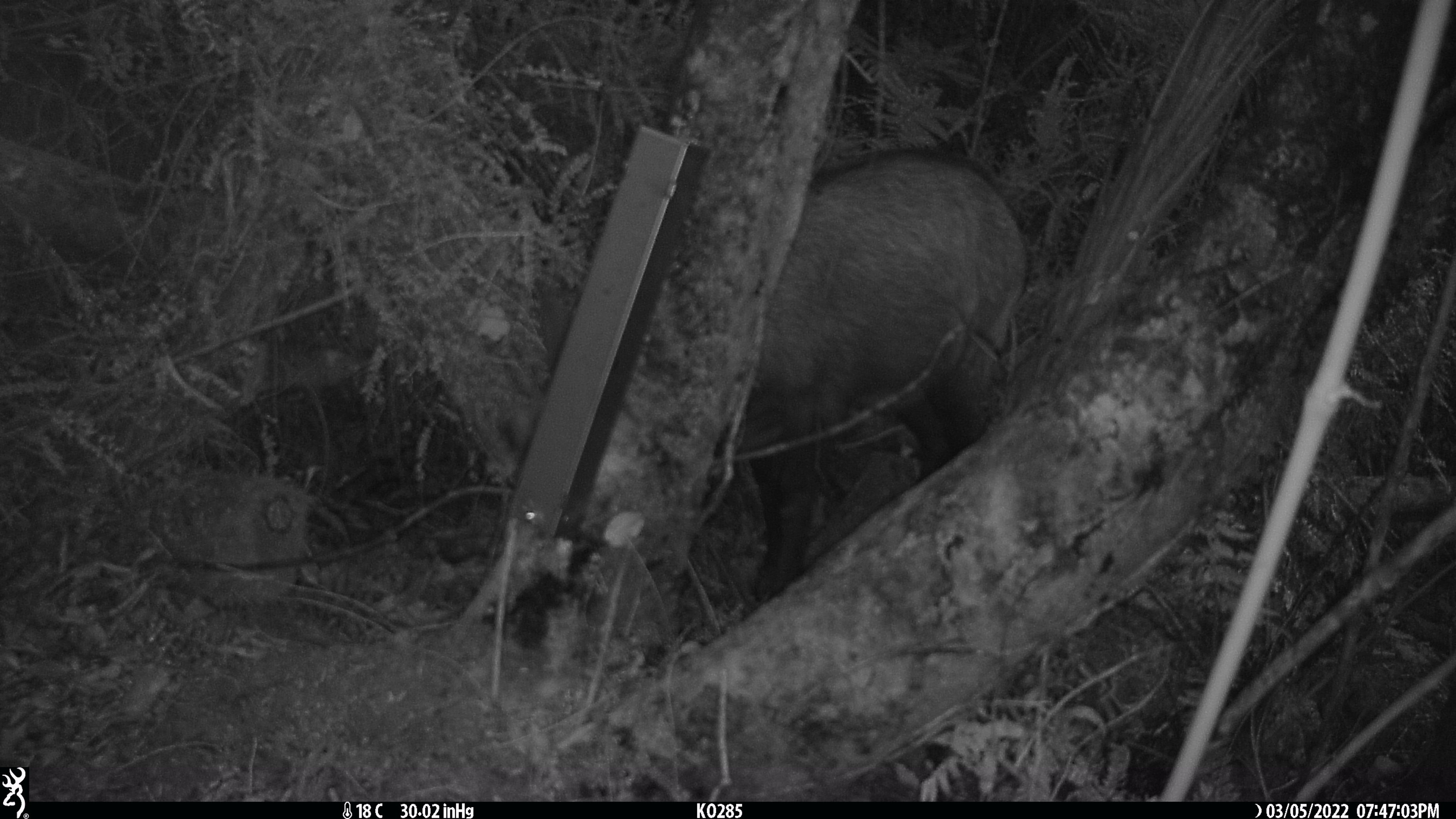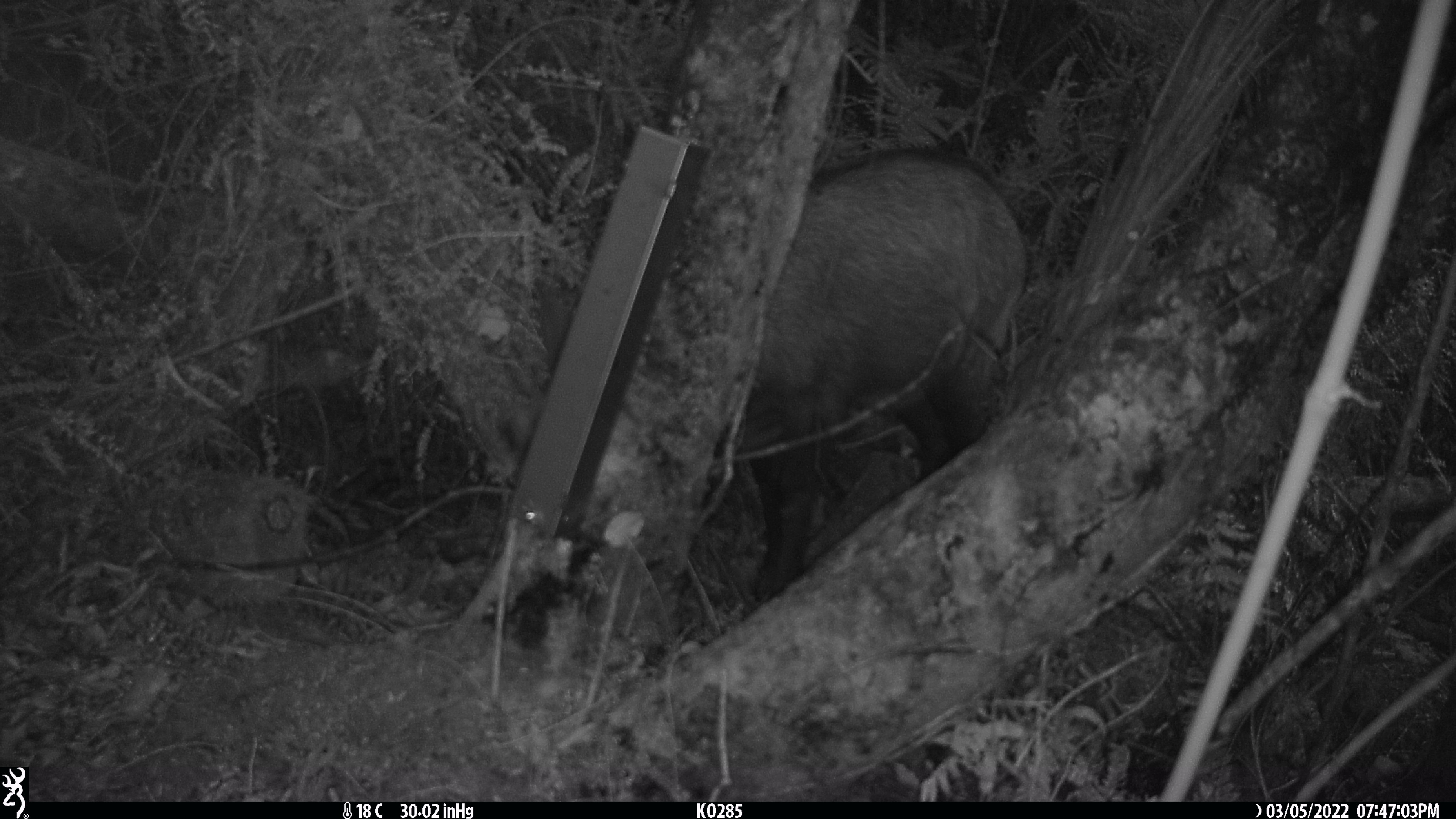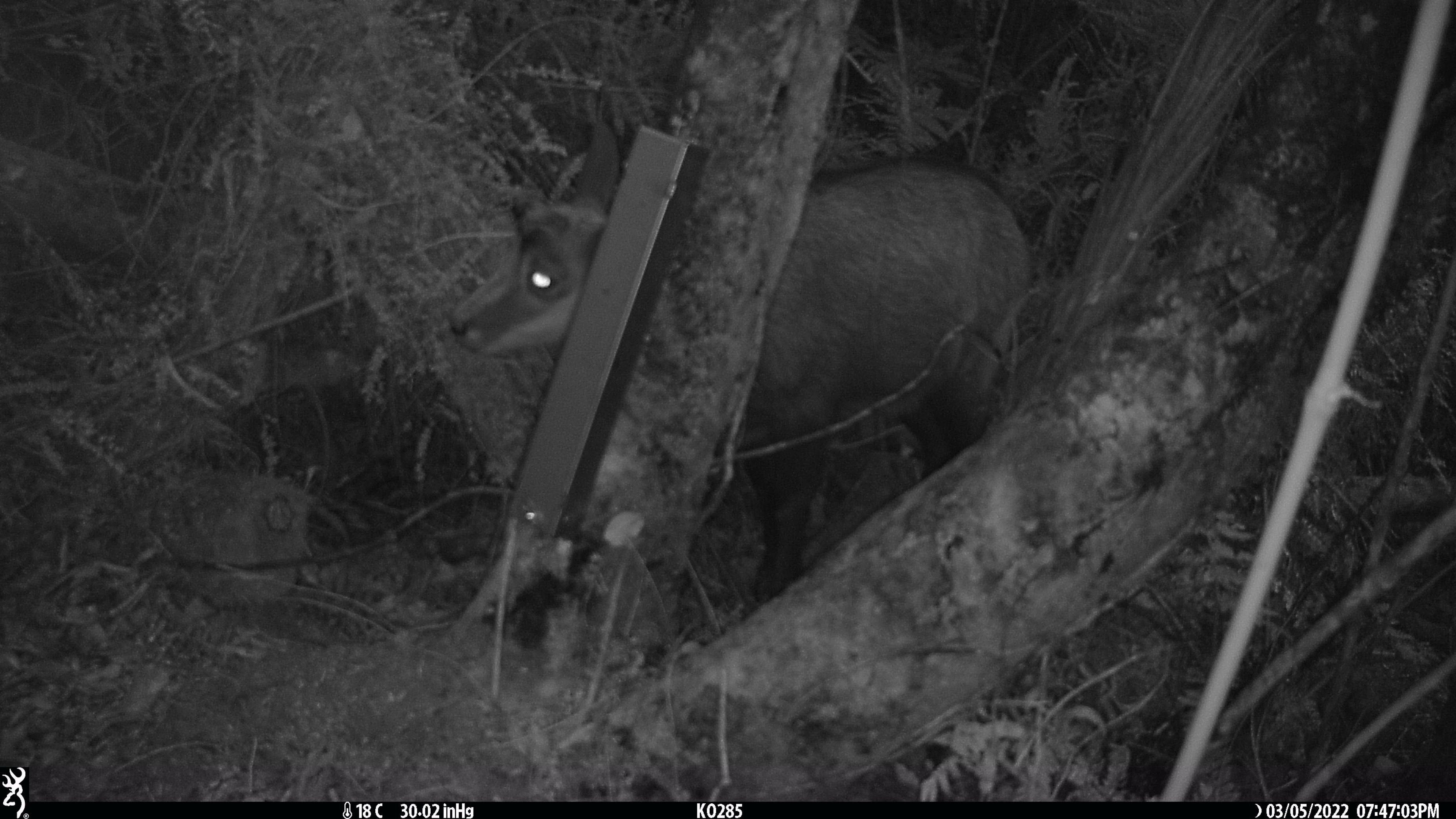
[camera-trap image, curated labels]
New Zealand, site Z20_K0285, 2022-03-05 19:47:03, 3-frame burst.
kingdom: Animalia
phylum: Chordata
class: Mammalia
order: Artiodactyla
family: Bovidae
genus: Rupicapra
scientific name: Rupicapra rupicapra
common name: alpine chamois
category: chamois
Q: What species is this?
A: Chamois (alpine chamois) (Rupicapra rupicapra).